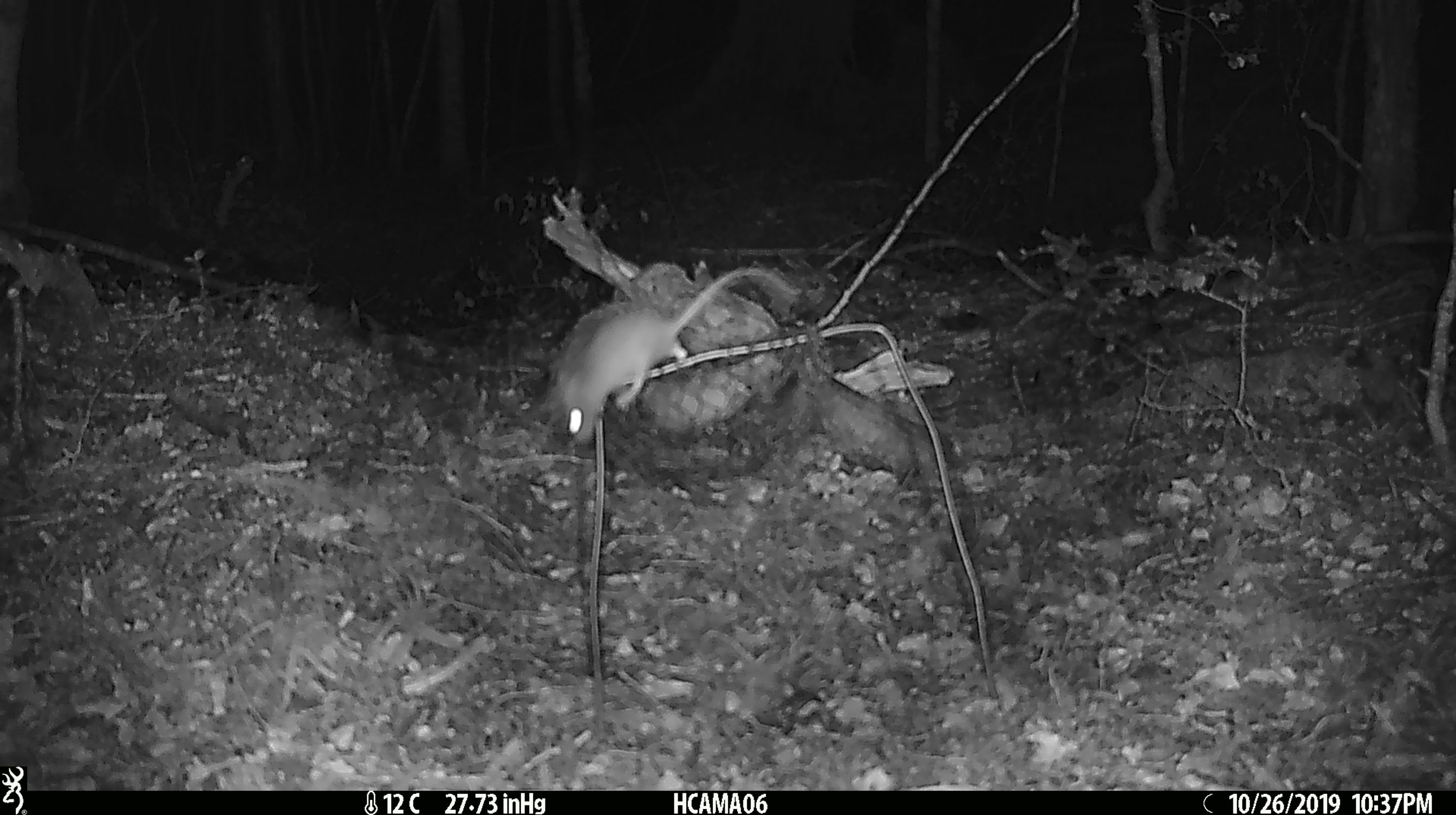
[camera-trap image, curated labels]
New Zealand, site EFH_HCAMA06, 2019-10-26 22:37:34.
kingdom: Animalia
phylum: Chordata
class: Mammalia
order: Rodentia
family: Muridae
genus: Mus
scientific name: Mus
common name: mouse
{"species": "mouse (Mus)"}